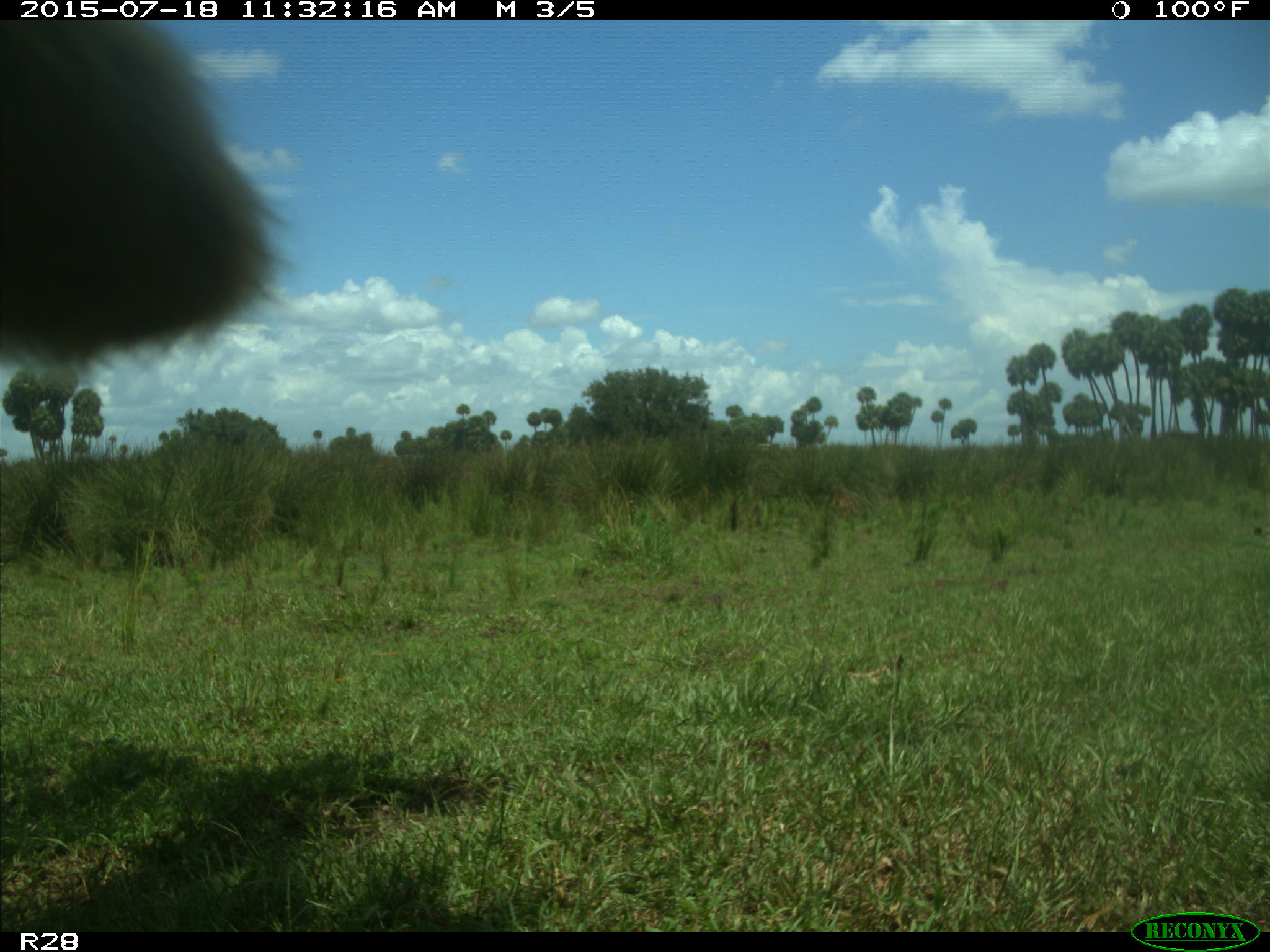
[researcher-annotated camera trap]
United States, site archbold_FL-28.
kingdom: Animalia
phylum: Chordata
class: Mammalia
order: Artiodactyla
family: Bovidae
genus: Bos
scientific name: Bos taurus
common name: domestic cow